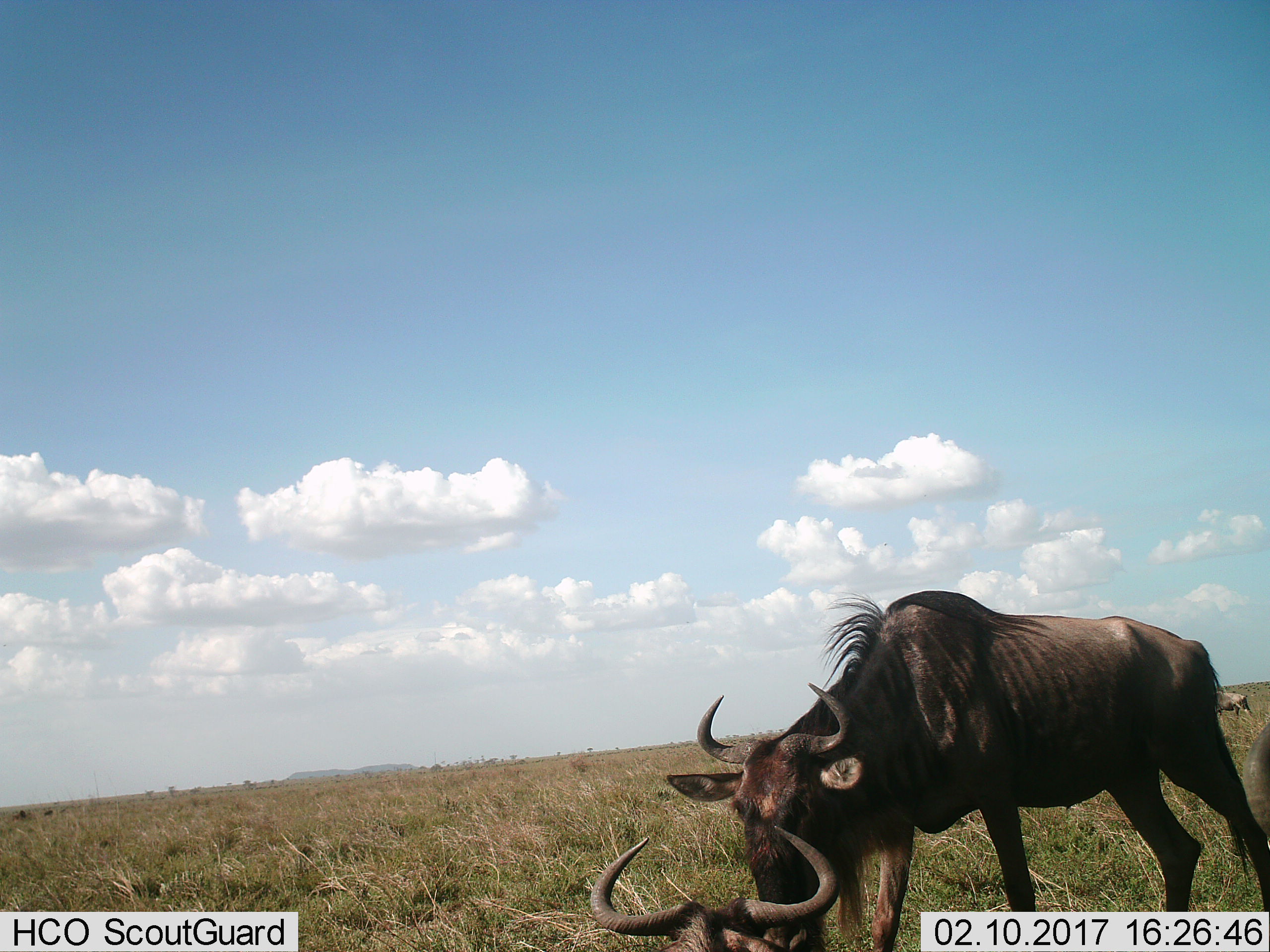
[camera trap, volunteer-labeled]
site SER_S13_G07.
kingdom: Animalia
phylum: Chordata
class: Mammalia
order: Artiodactyla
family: Bovidae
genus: Connochaetes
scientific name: Connochaetes taurinus taurinus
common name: blue wildebeest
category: wildebeestblue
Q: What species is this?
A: Wildebeestblue (blue wildebeest) (Connochaetes taurinus taurinus).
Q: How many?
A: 4.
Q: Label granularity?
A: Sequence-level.